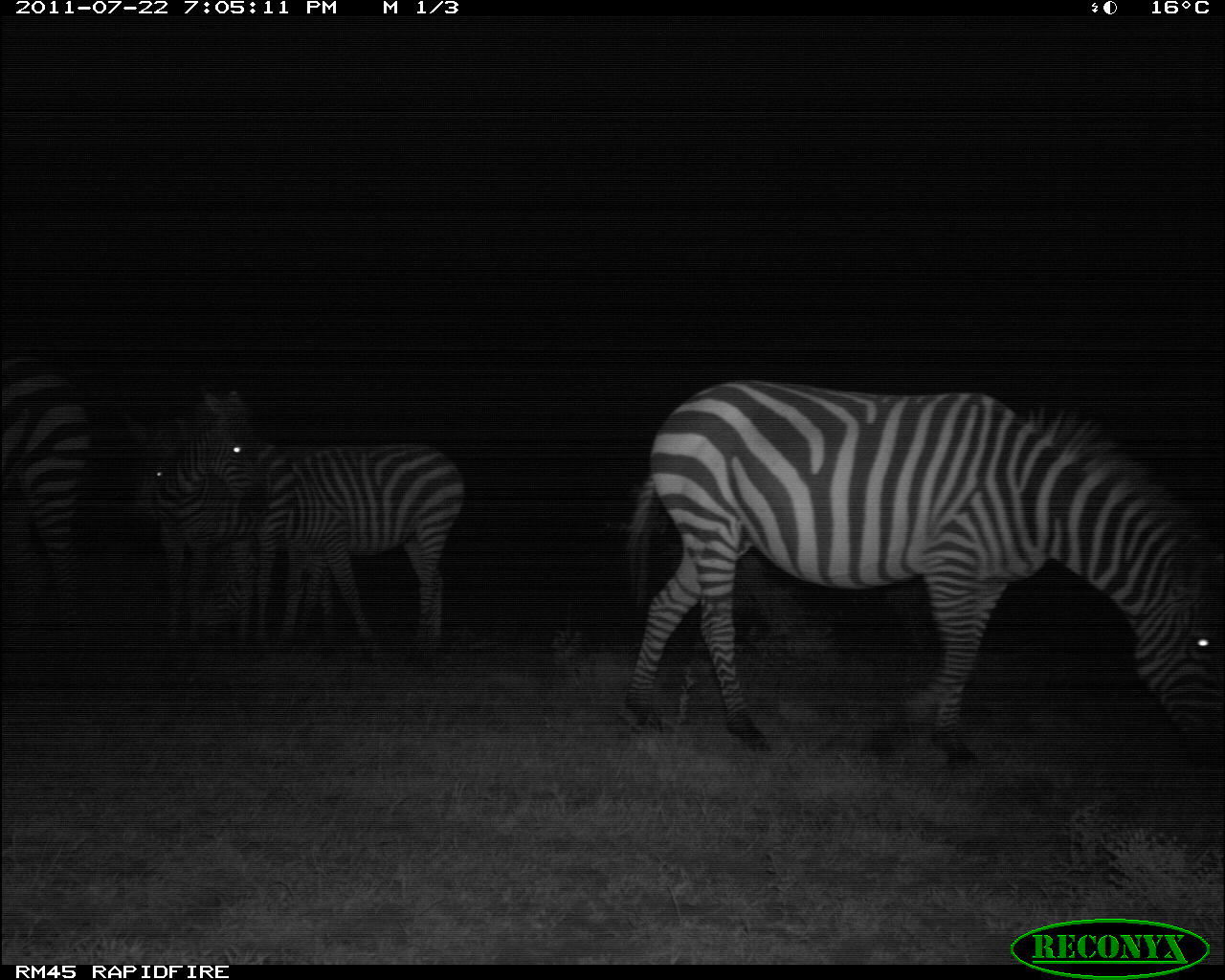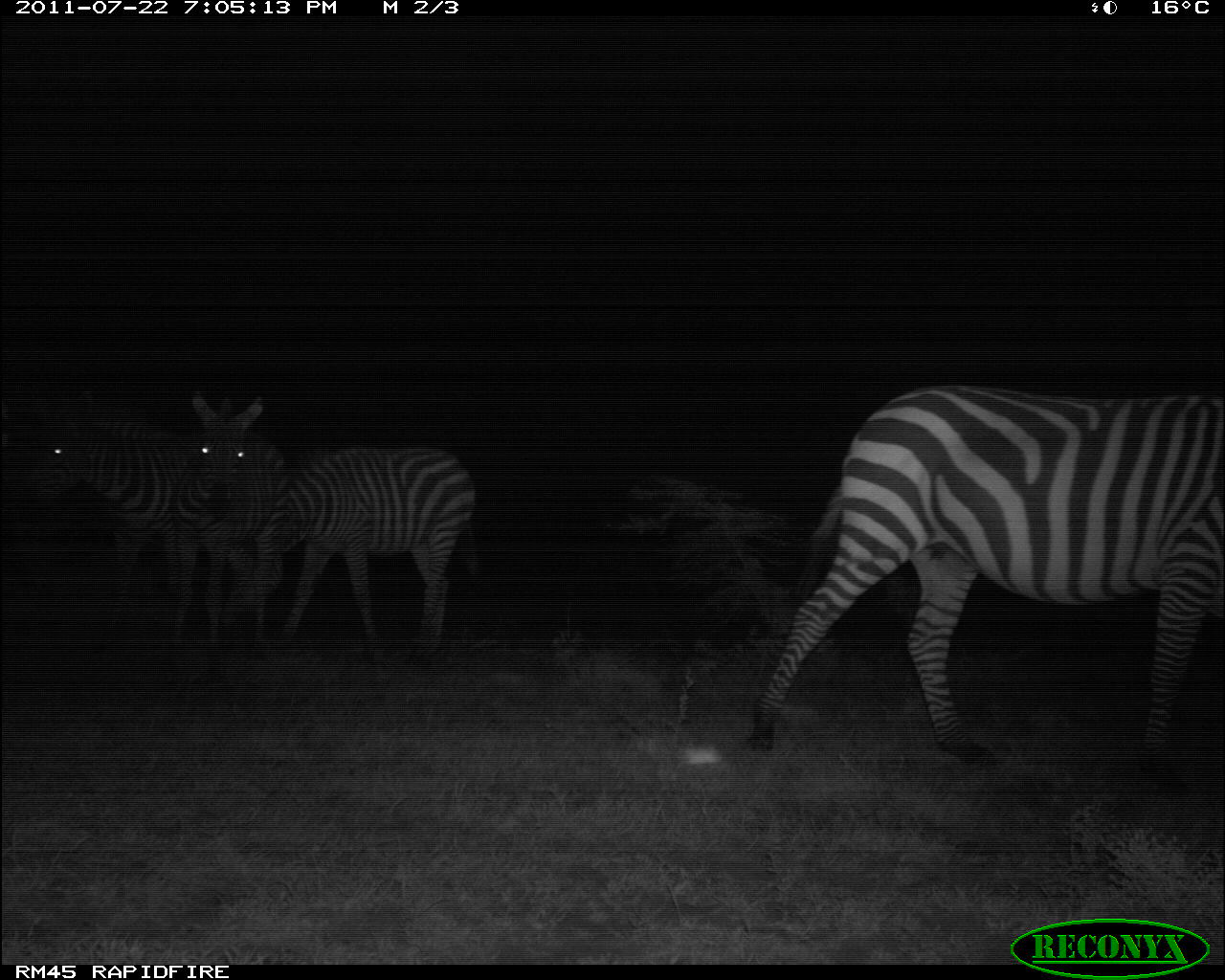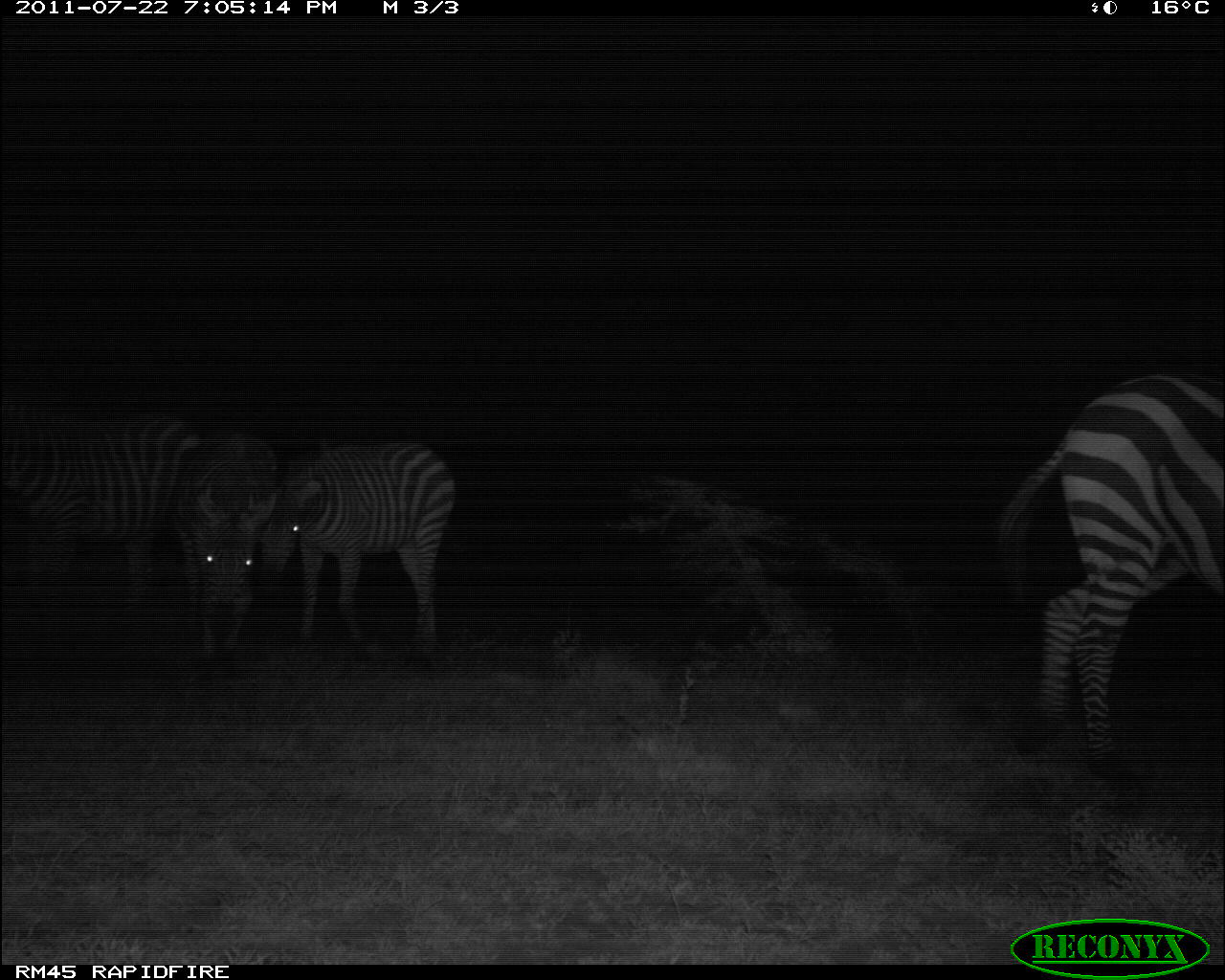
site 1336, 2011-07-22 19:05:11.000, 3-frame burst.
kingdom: Animalia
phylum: Chordata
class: Mammalia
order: Perissodactyla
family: Equidae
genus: Equus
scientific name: Equus quagga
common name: plains zebra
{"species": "Equus quagga (plains zebra)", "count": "5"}